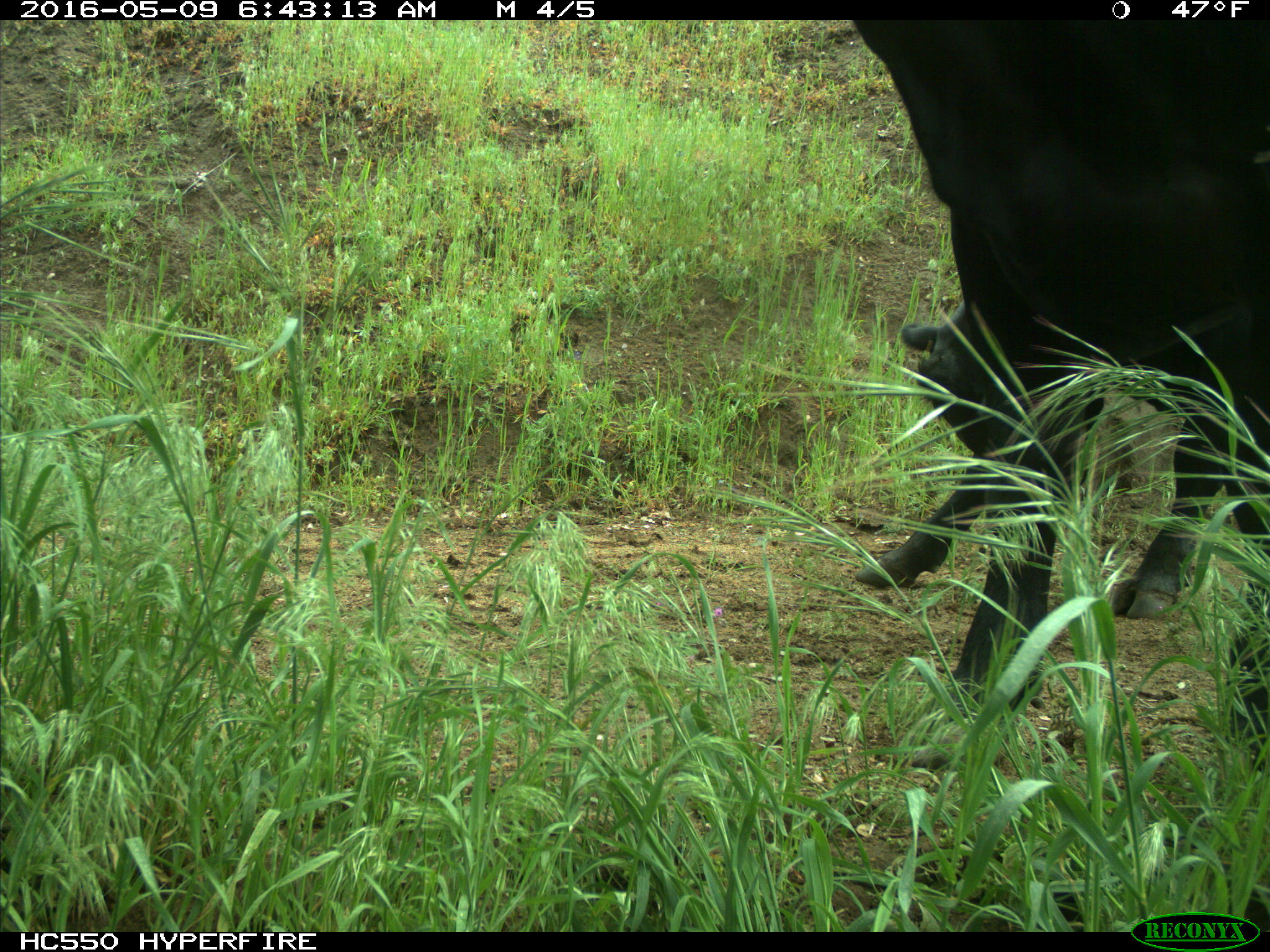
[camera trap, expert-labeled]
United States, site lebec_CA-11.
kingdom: Animalia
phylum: Chordata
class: Mammalia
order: Artiodactyla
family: Bovidae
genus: Bos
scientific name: Bos taurus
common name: domestic cow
Bos taurus (domestic cow).